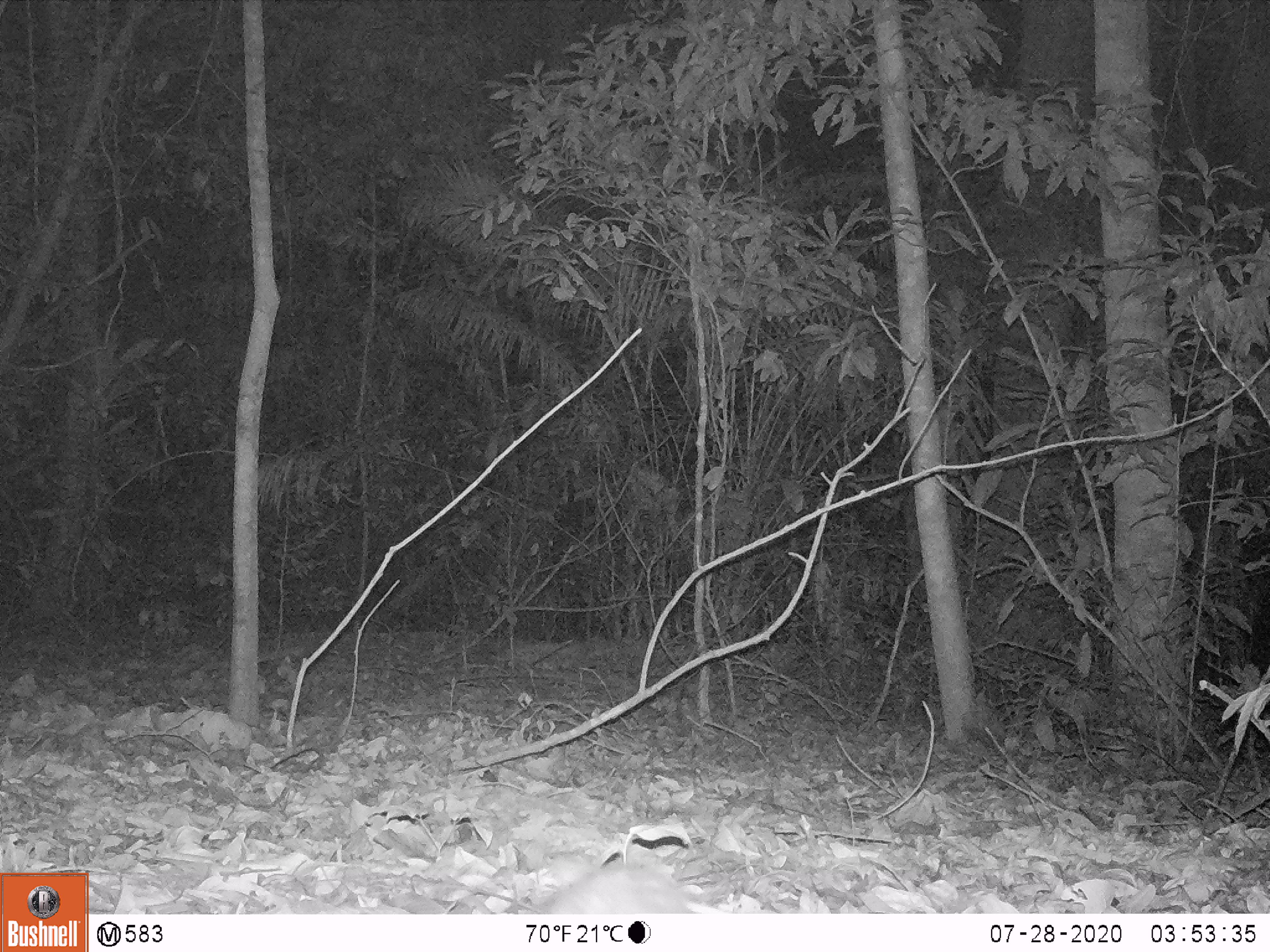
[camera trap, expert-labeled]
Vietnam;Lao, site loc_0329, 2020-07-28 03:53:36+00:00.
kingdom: Animalia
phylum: Chordata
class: Mammalia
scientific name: Mammalia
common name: mammal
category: unidentified small mammal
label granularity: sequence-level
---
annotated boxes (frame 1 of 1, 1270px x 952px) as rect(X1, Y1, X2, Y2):
unidentified small mammal: rect(536, 863, 696, 914)